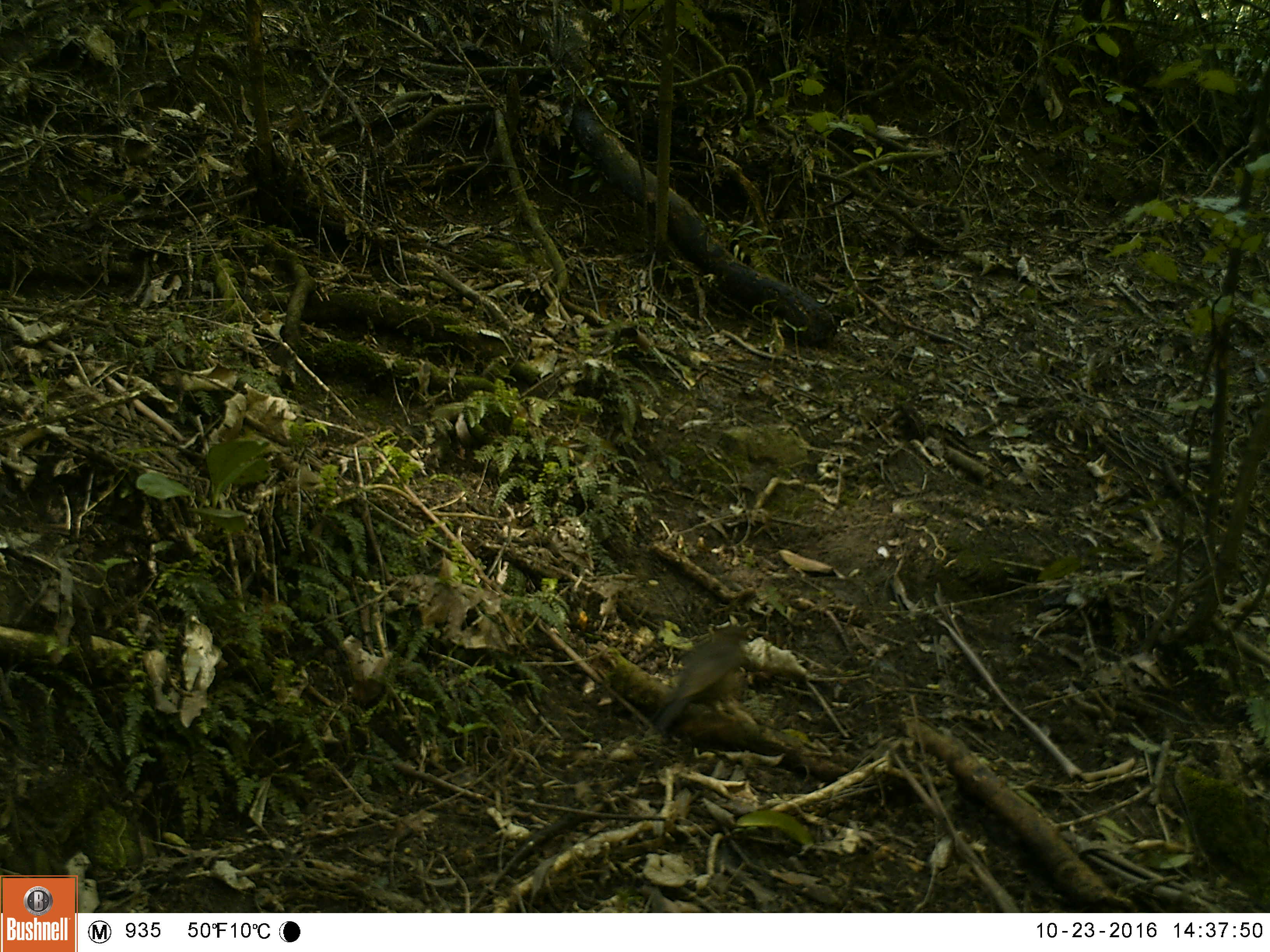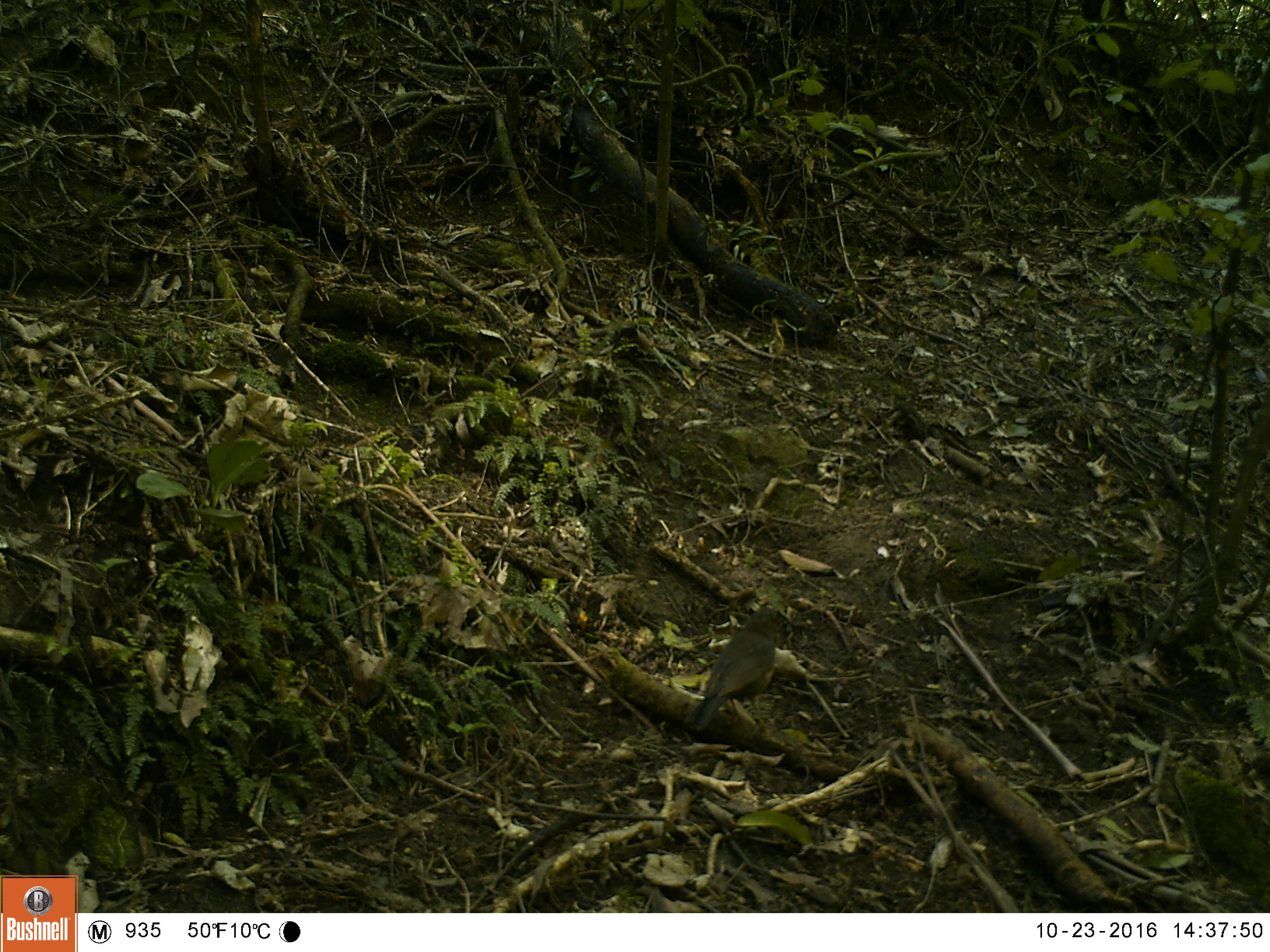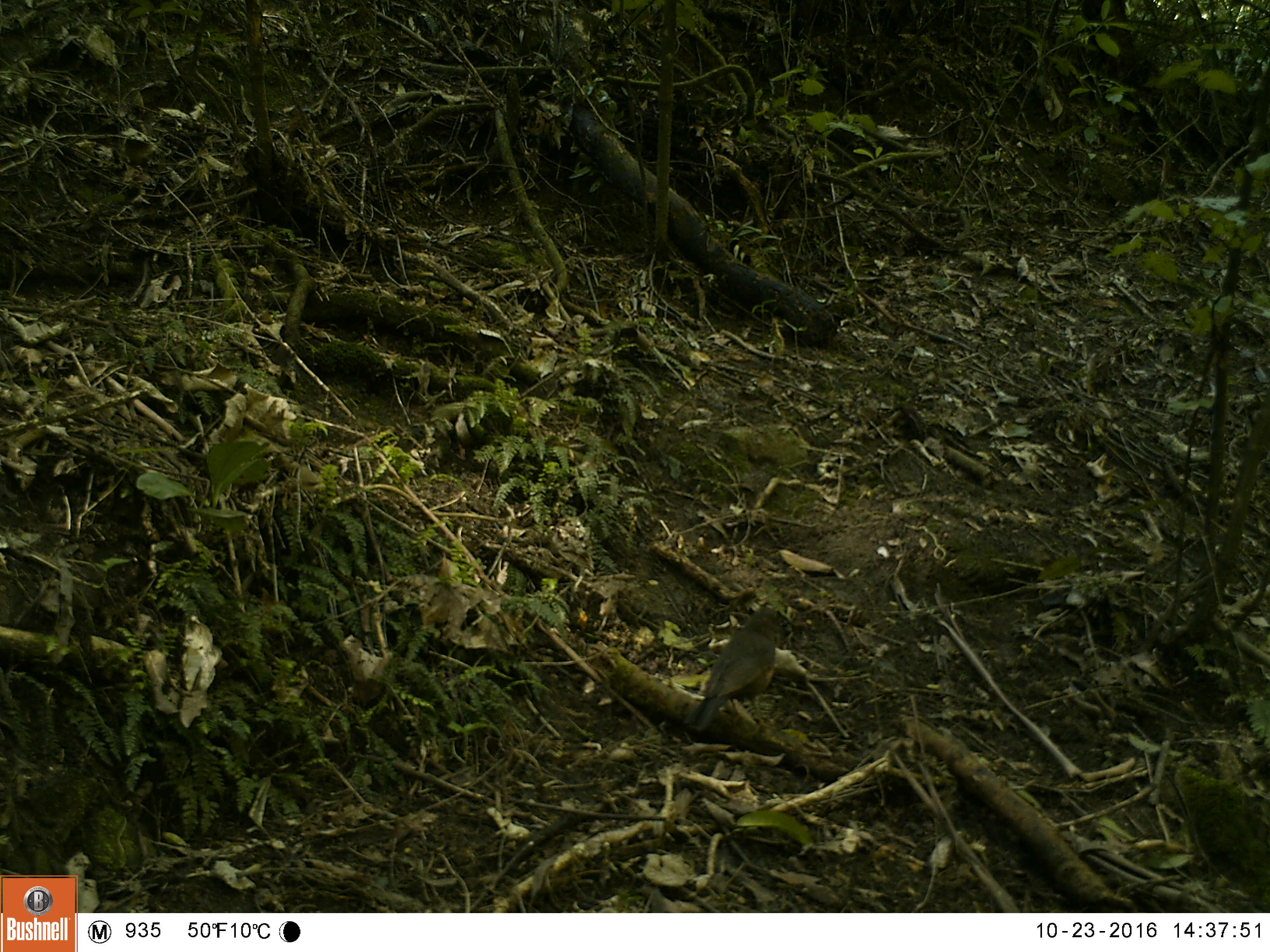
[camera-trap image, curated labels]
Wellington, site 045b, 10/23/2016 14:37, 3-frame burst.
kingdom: Animalia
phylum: Chordata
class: Aves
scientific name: Aves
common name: bird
Bird (Aves).